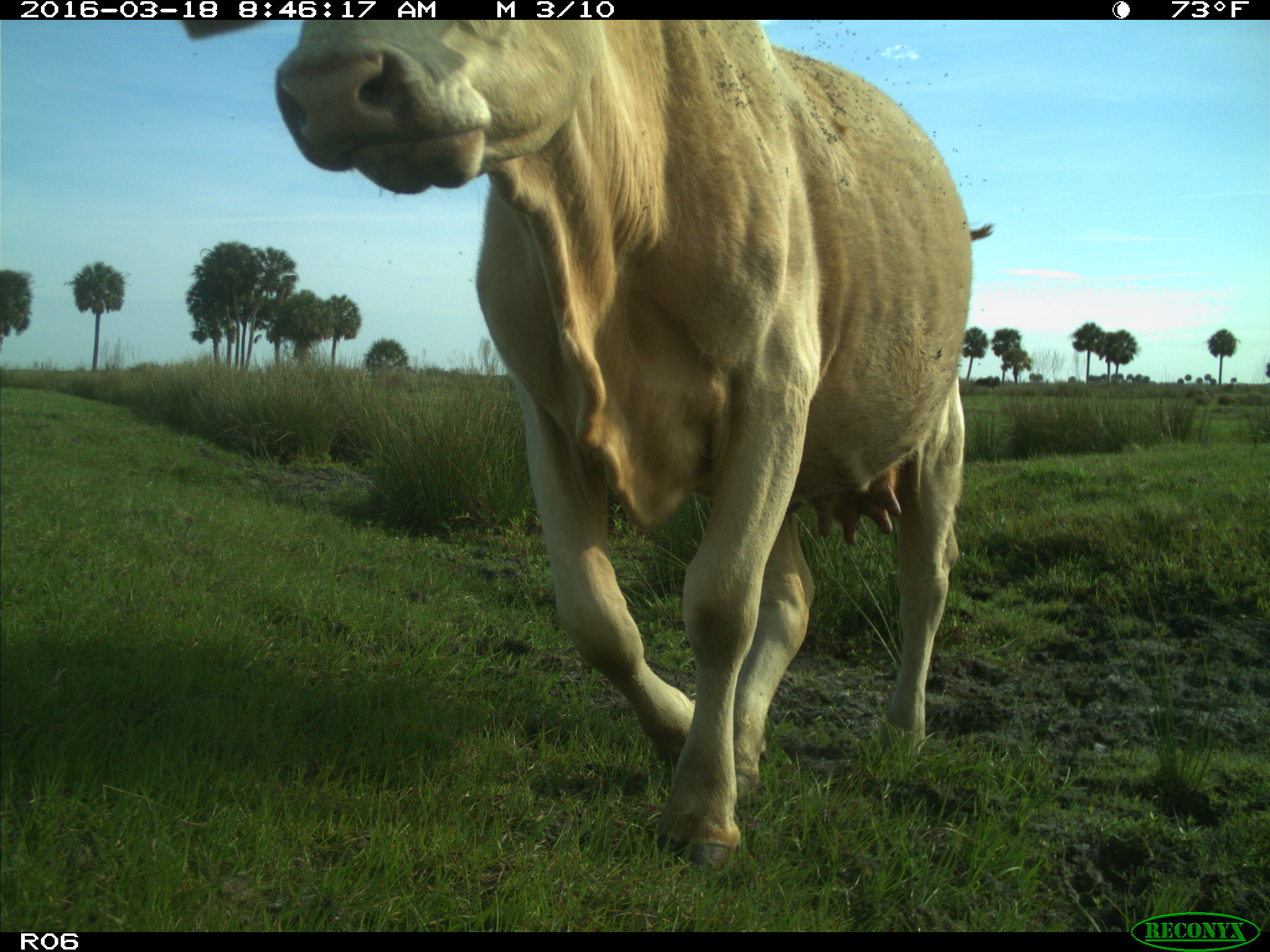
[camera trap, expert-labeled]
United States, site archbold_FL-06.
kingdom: Animalia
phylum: Chordata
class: Mammalia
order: Artiodactyla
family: Bovidae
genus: Bos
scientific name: Bos taurus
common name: domestic cow